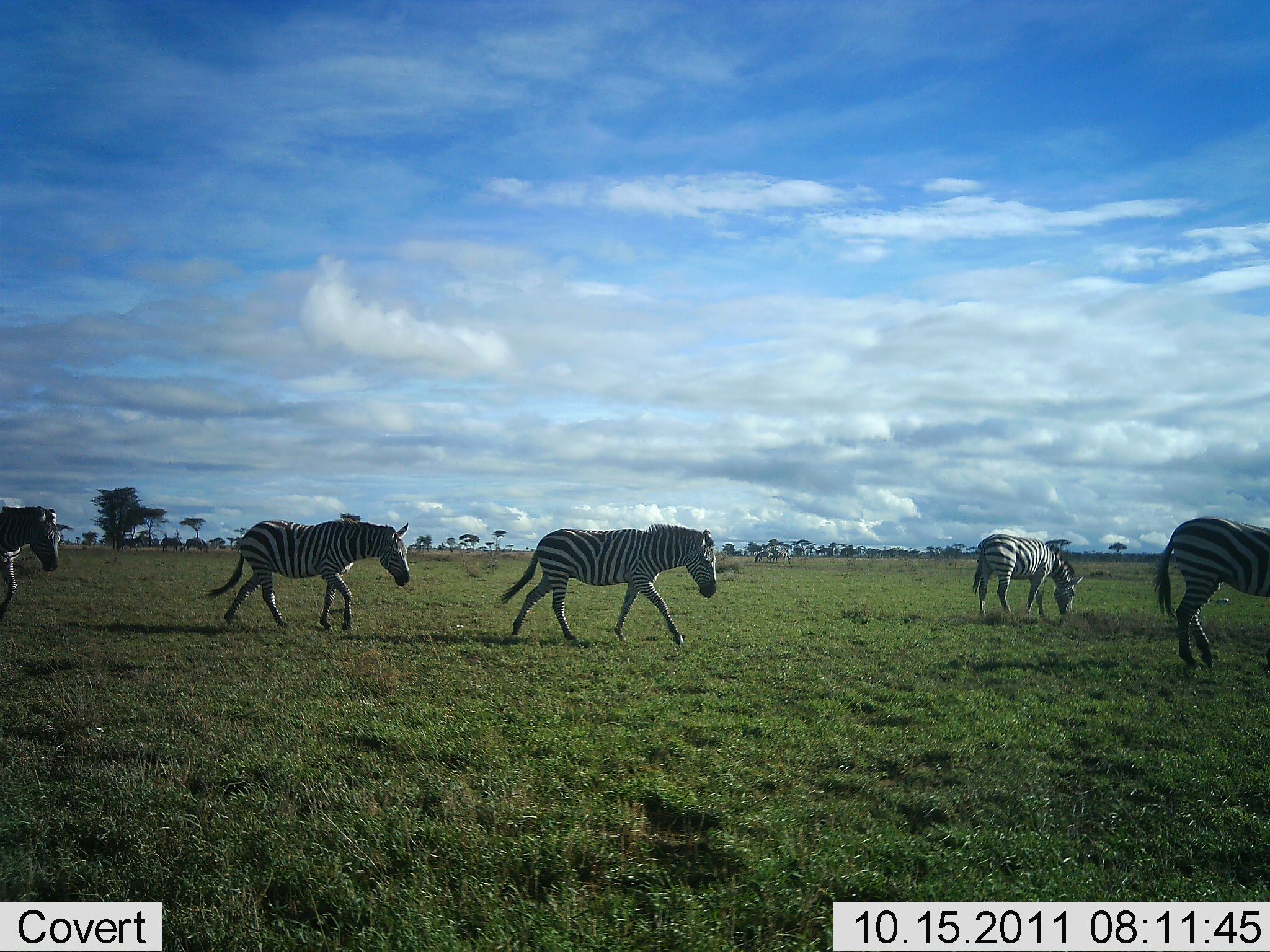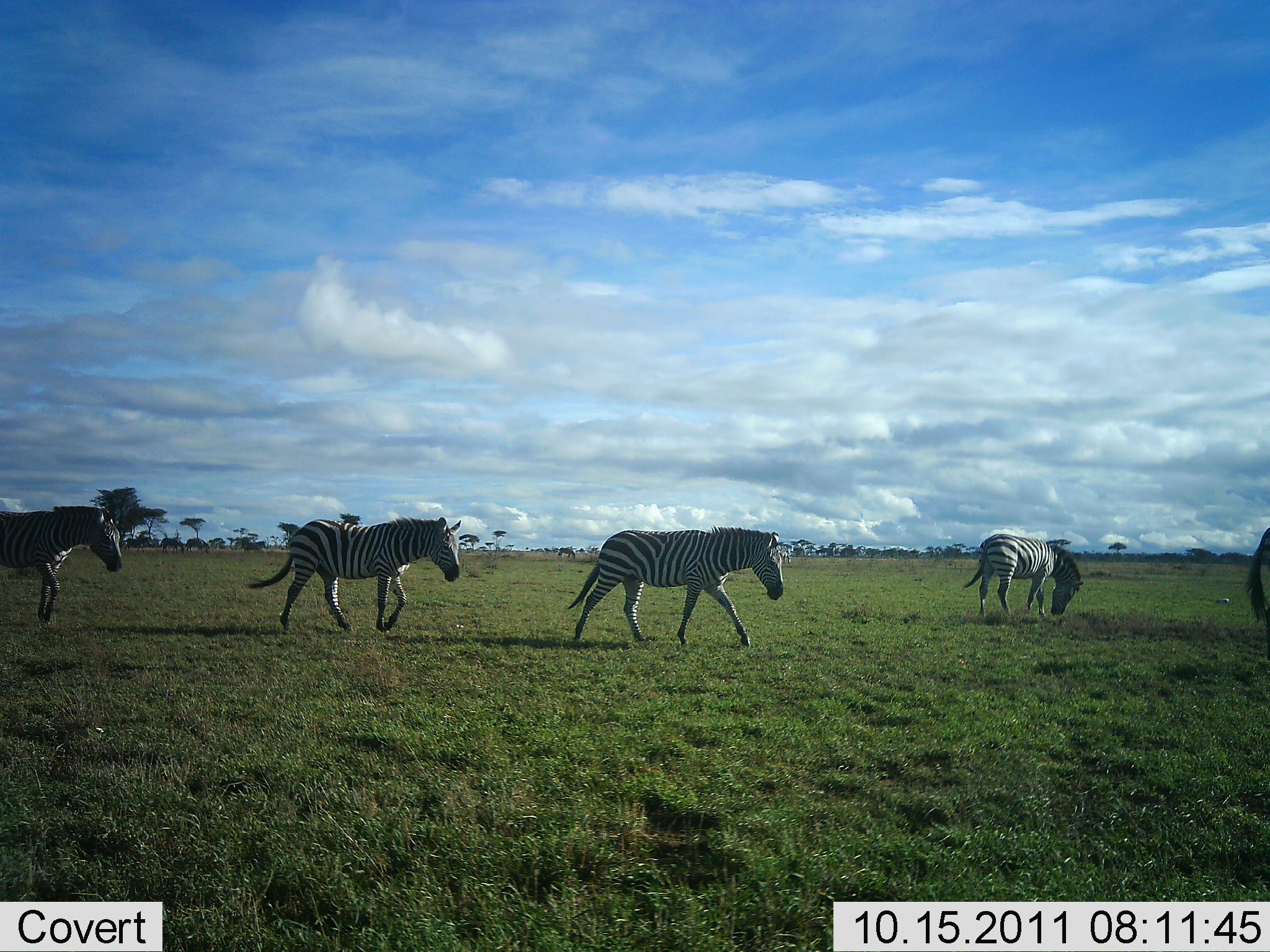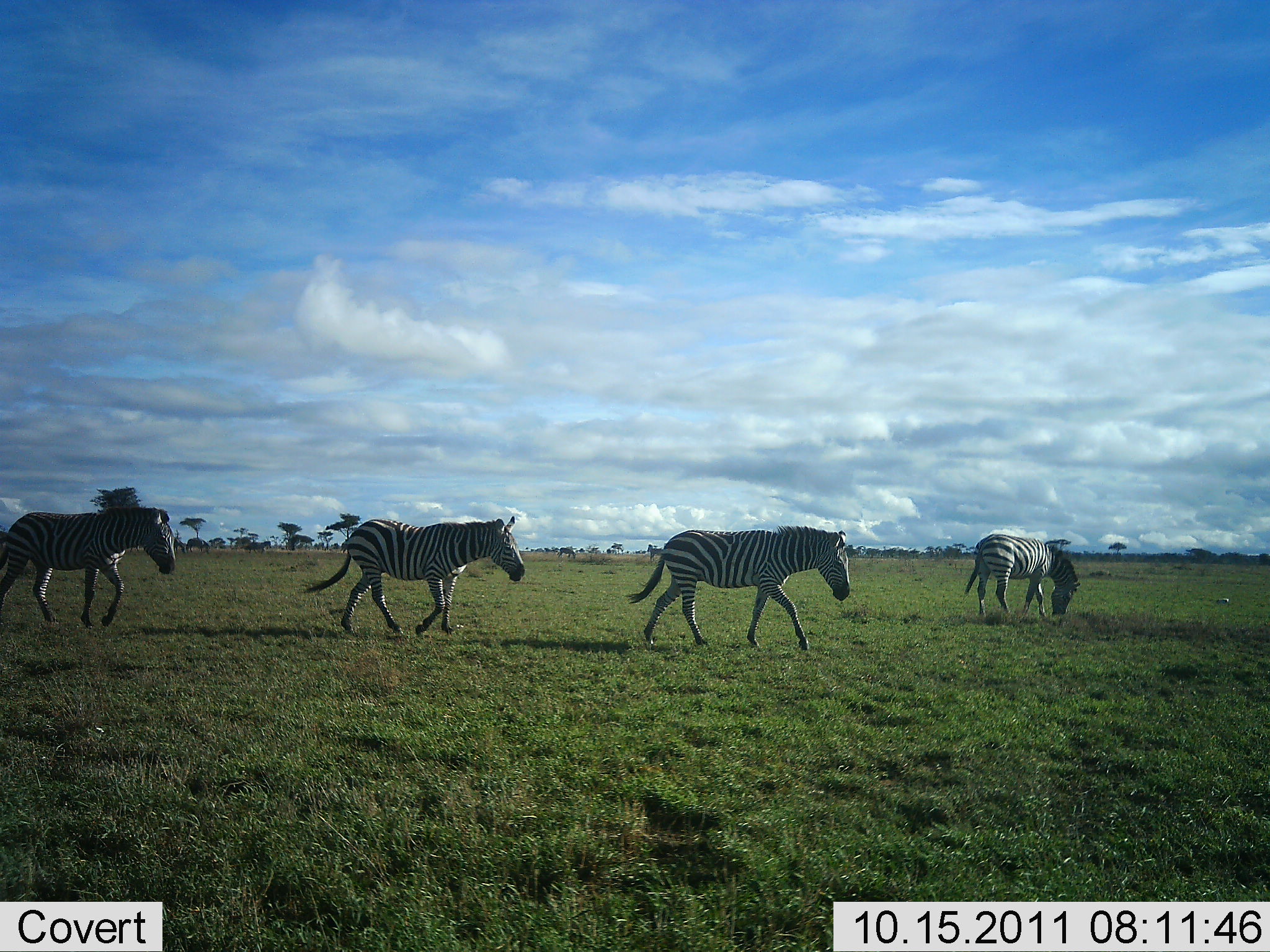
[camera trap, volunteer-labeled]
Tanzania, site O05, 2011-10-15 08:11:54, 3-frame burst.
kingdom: Animalia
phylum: Chordata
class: Mammalia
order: Perissodactyla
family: Equidae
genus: Equus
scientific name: Equus quagga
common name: plains zebra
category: zebra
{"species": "zebra (plains zebra) (Equus quagga)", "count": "5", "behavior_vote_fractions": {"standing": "31%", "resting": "0%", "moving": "100%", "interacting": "0%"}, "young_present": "0%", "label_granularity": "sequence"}